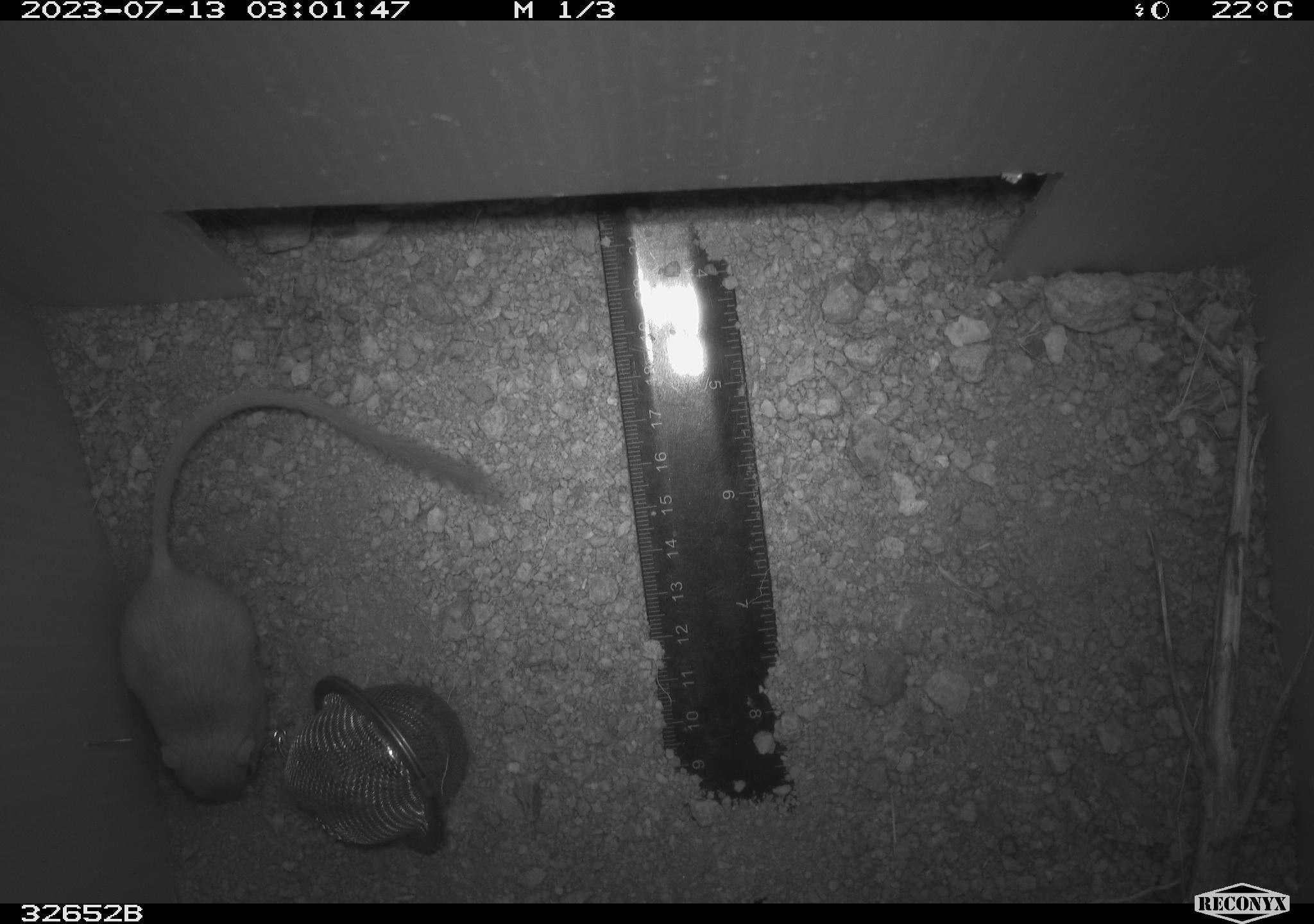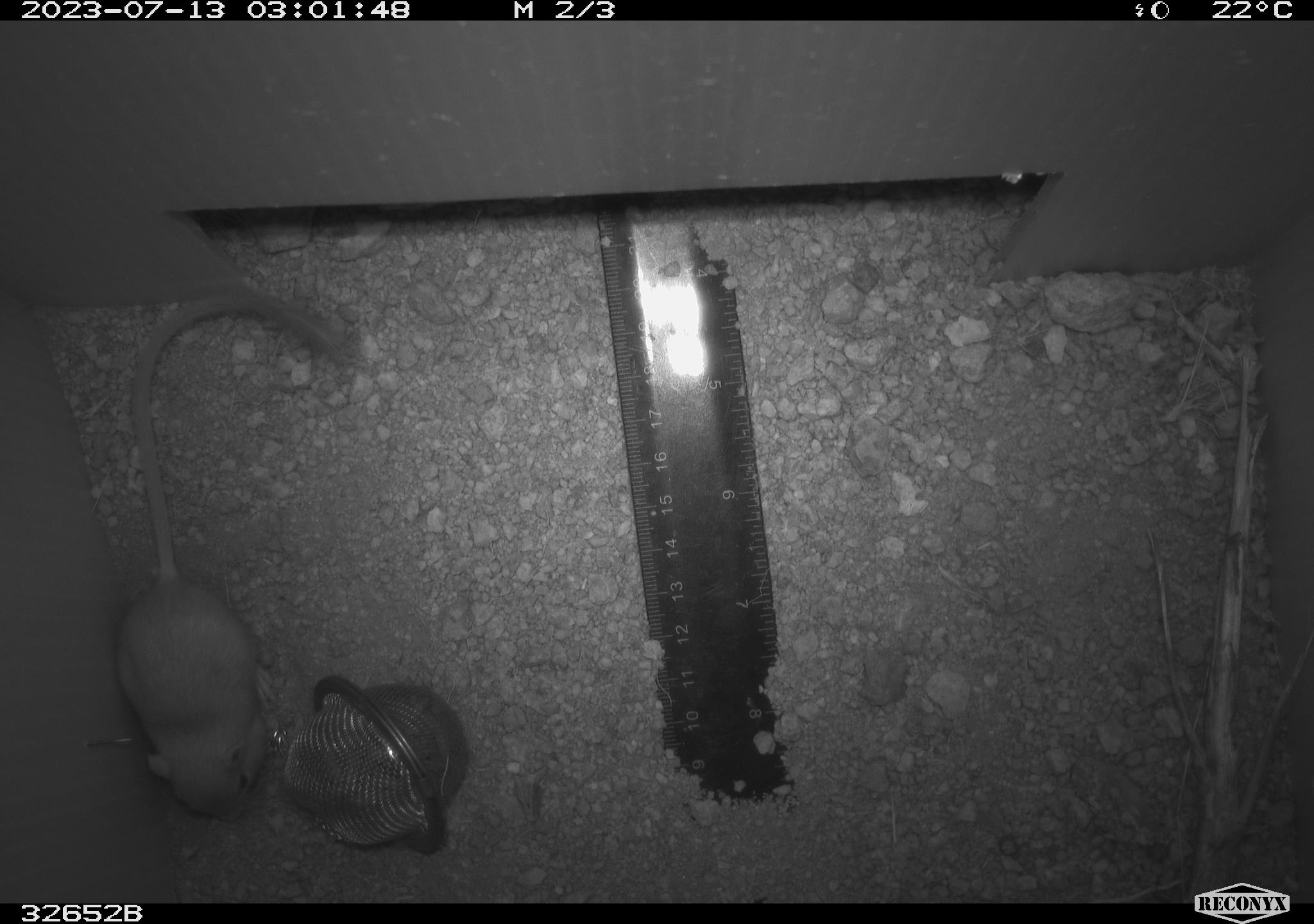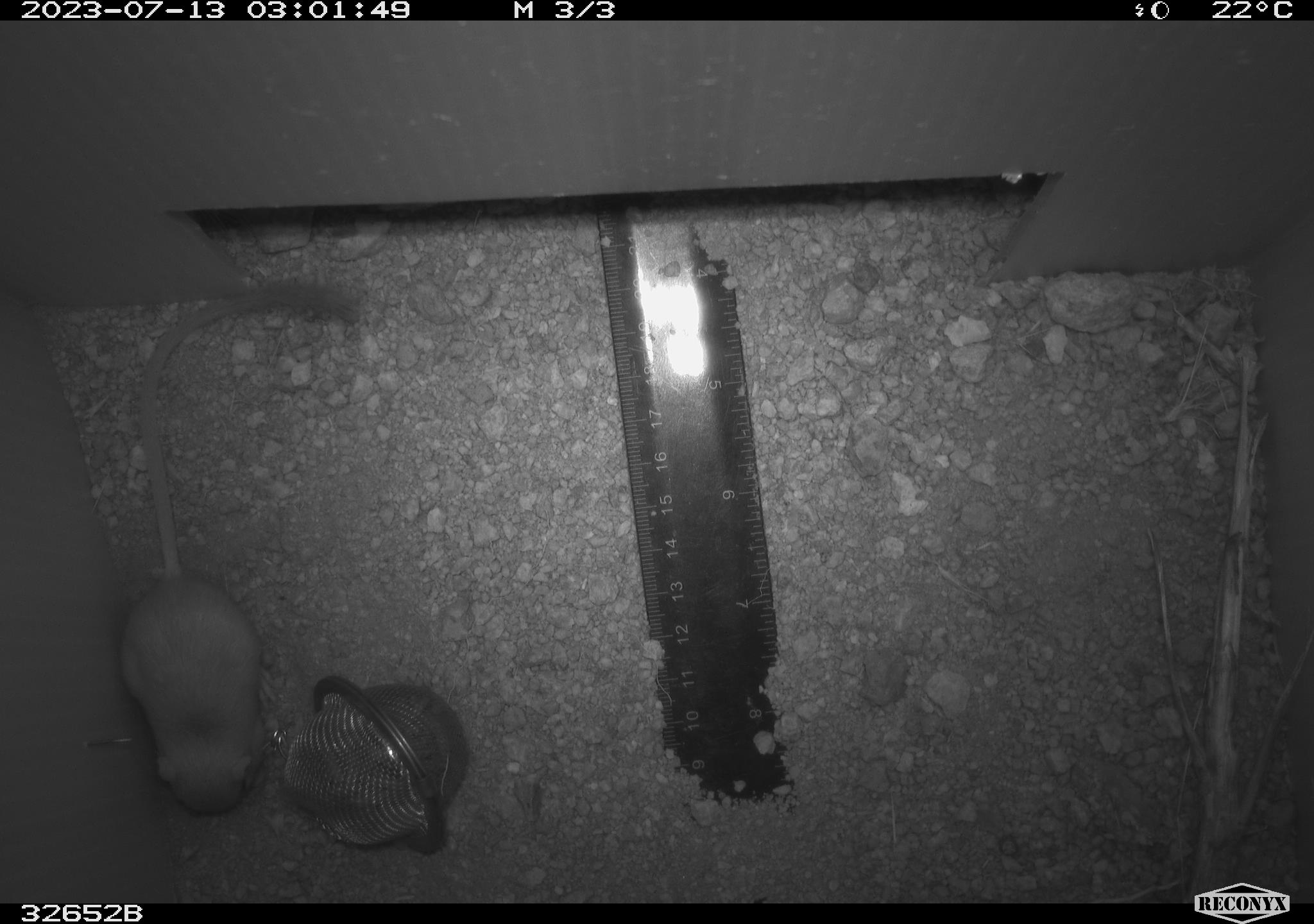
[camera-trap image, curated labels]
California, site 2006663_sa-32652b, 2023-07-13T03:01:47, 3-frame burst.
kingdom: Animalia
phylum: Chordata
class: Mammalia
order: Rodentia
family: Heteromyidae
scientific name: Heteromyidae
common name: kangaroo rats and pocket mice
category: heteromyidae family